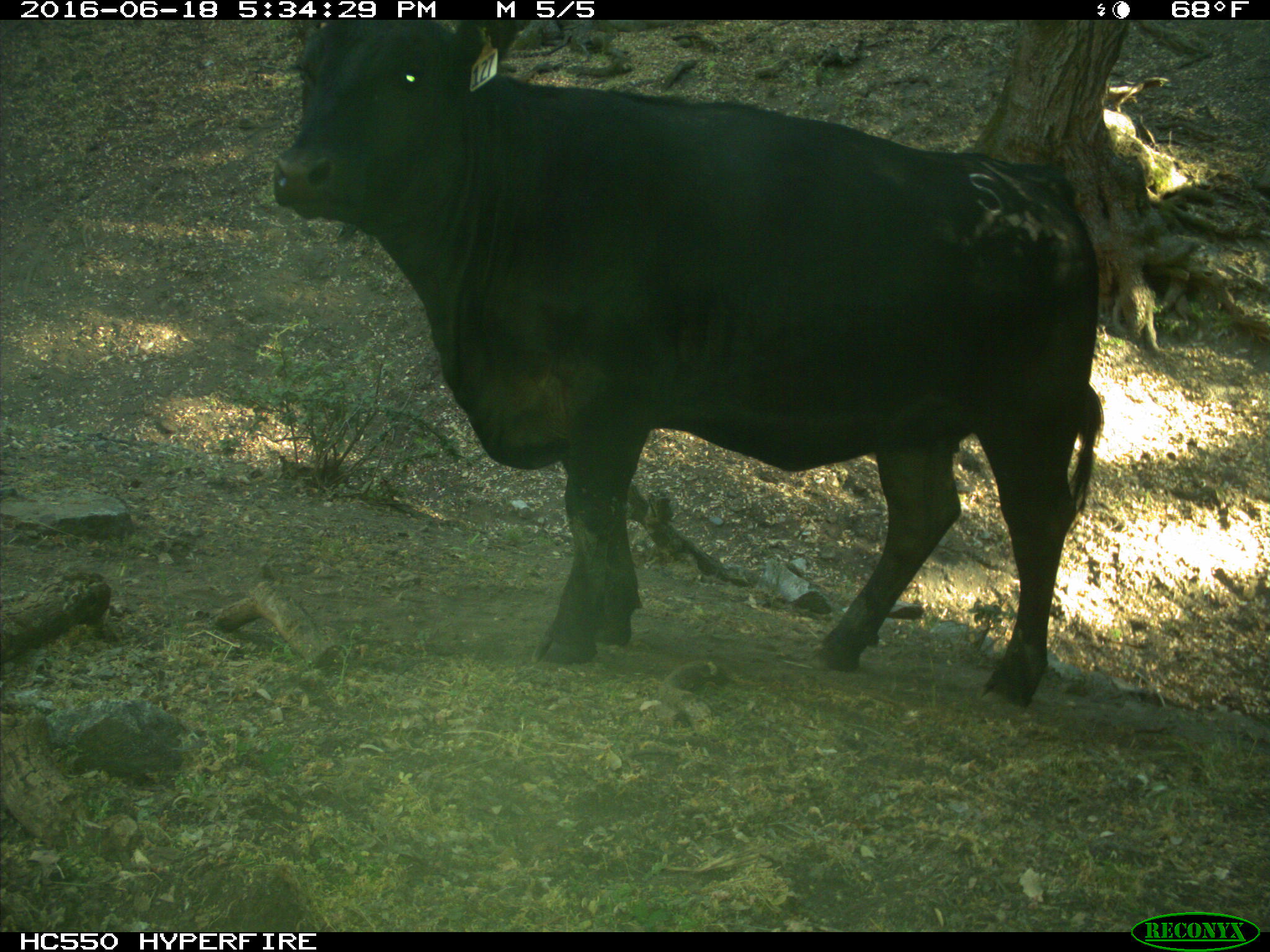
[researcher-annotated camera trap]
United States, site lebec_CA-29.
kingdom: Animalia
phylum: Chordata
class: Mammalia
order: Artiodactyla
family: Bovidae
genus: Bos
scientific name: Bos taurus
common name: domestic cow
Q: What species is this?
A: Bos taurus (domestic cow).